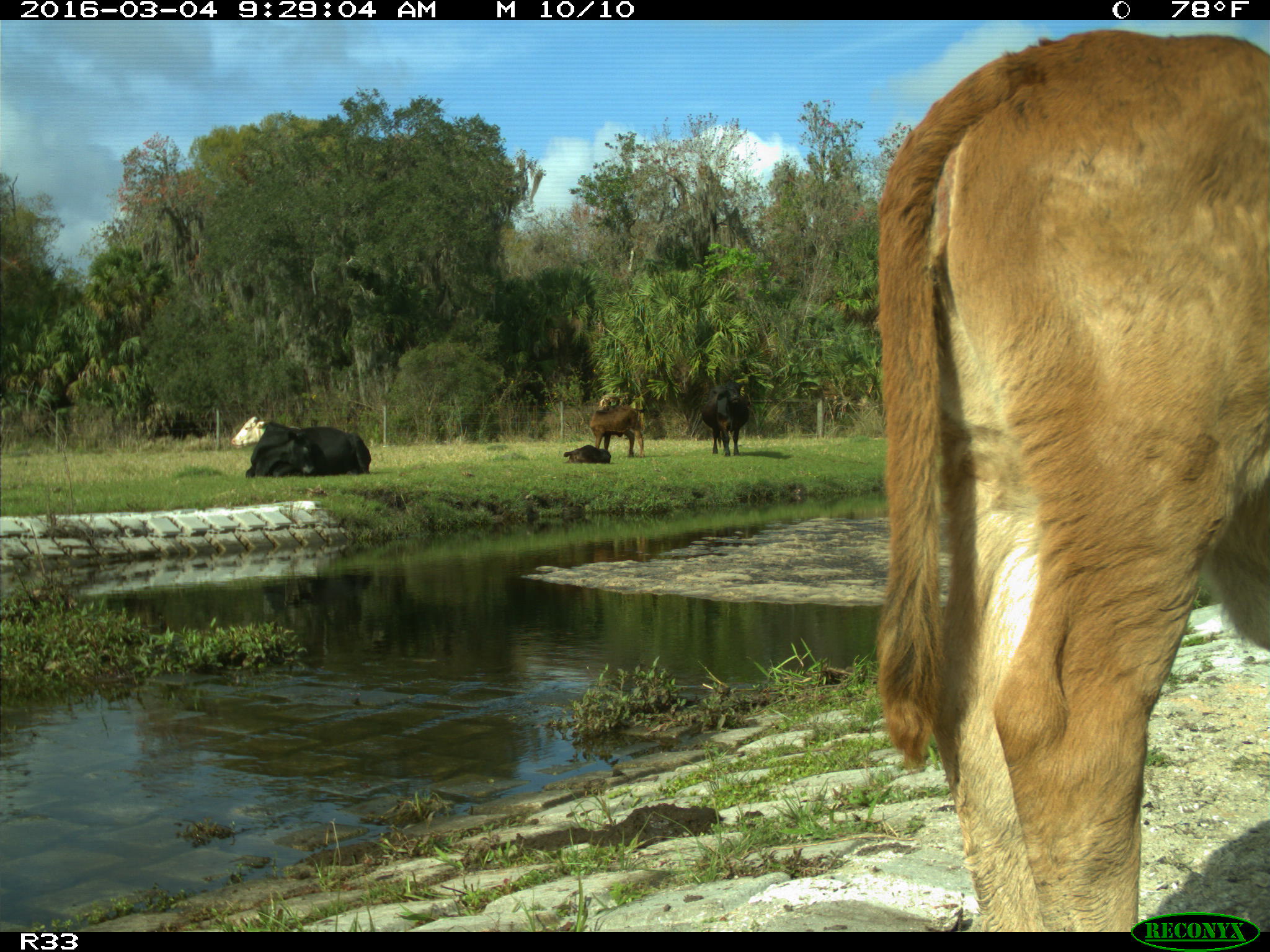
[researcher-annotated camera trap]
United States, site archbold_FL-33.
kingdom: Animalia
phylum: Chordata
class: Mammalia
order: Artiodactyla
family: Bovidae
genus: Bos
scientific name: Bos taurus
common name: domestic cow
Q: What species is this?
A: Bos taurus (domestic cow).